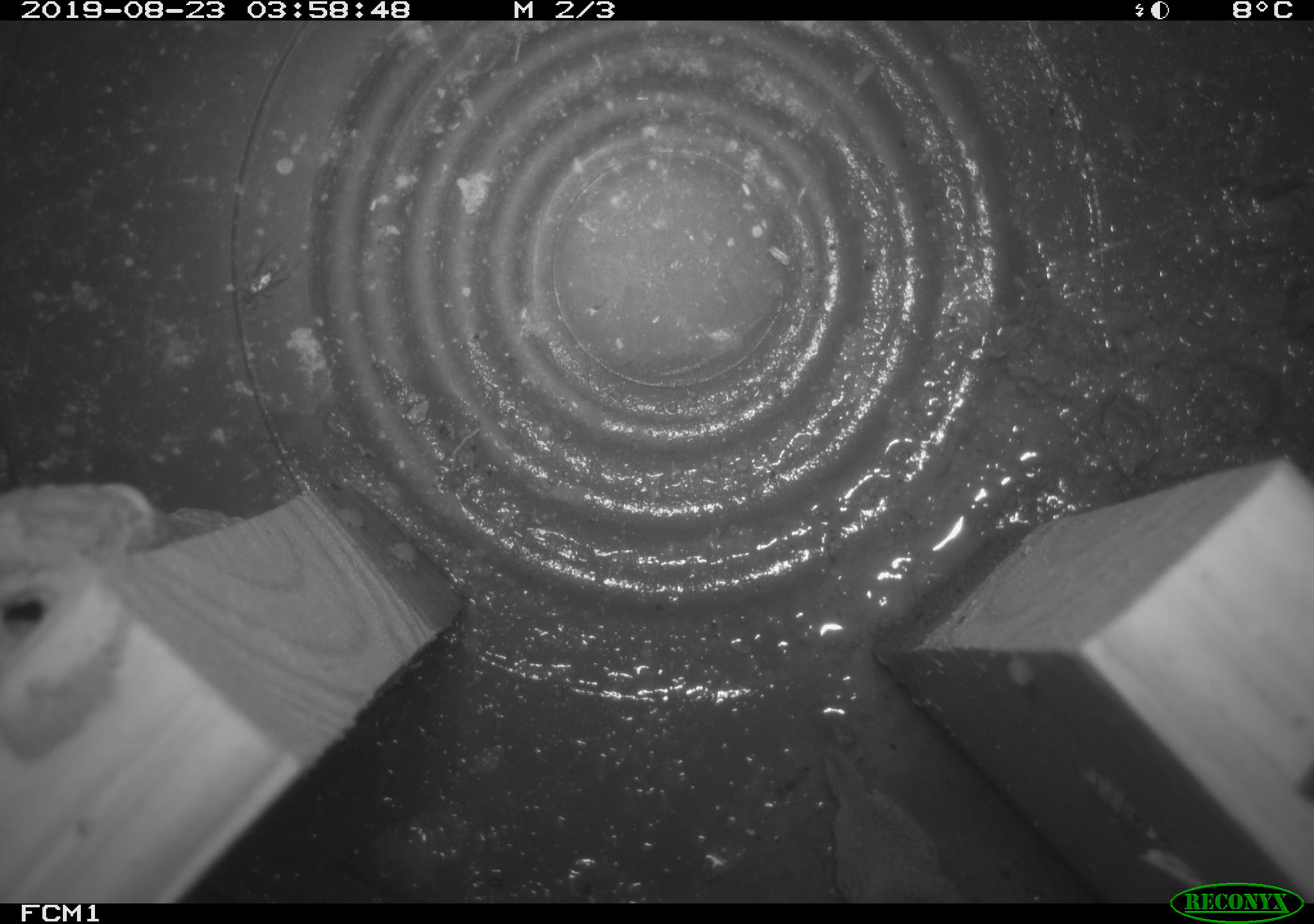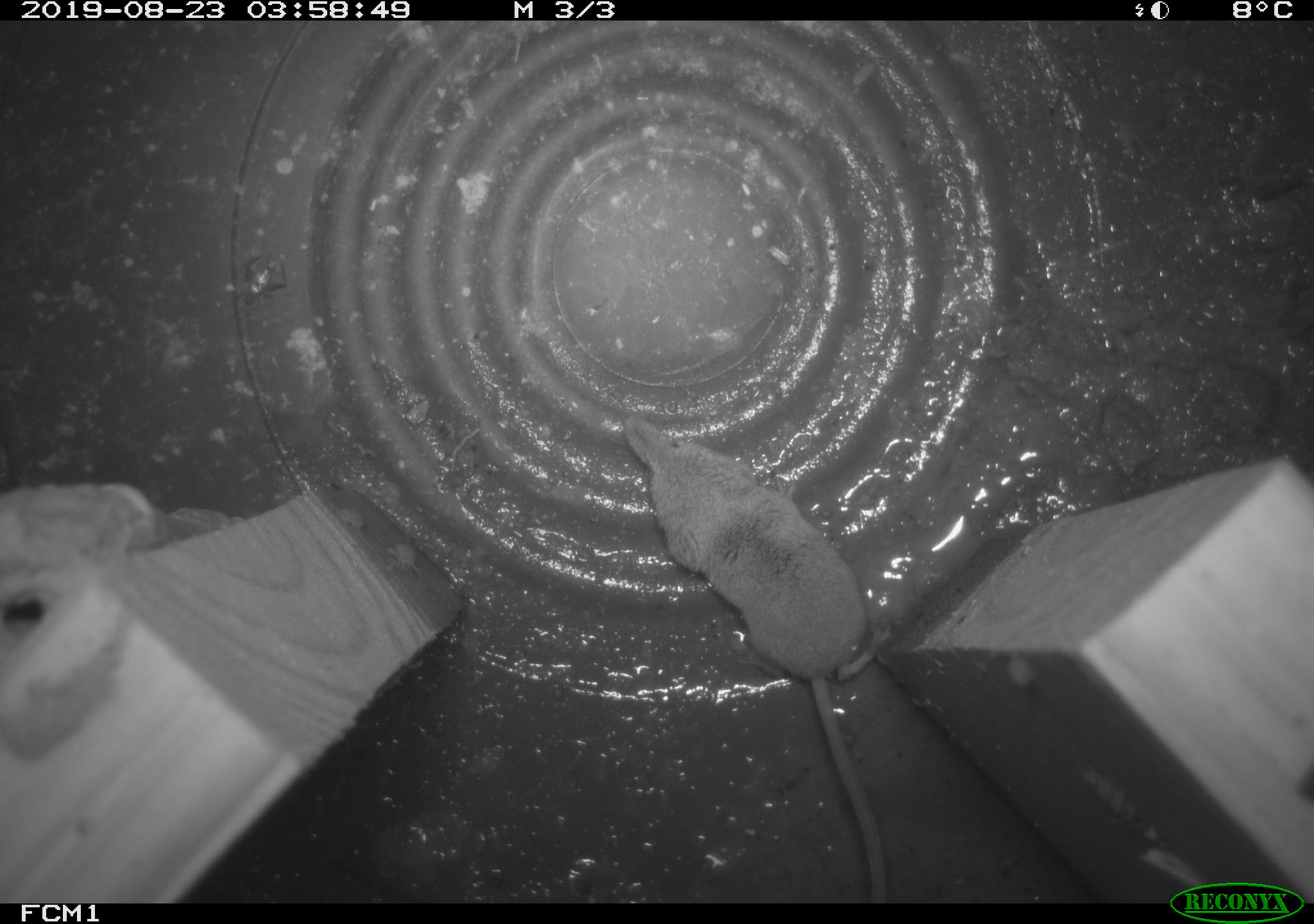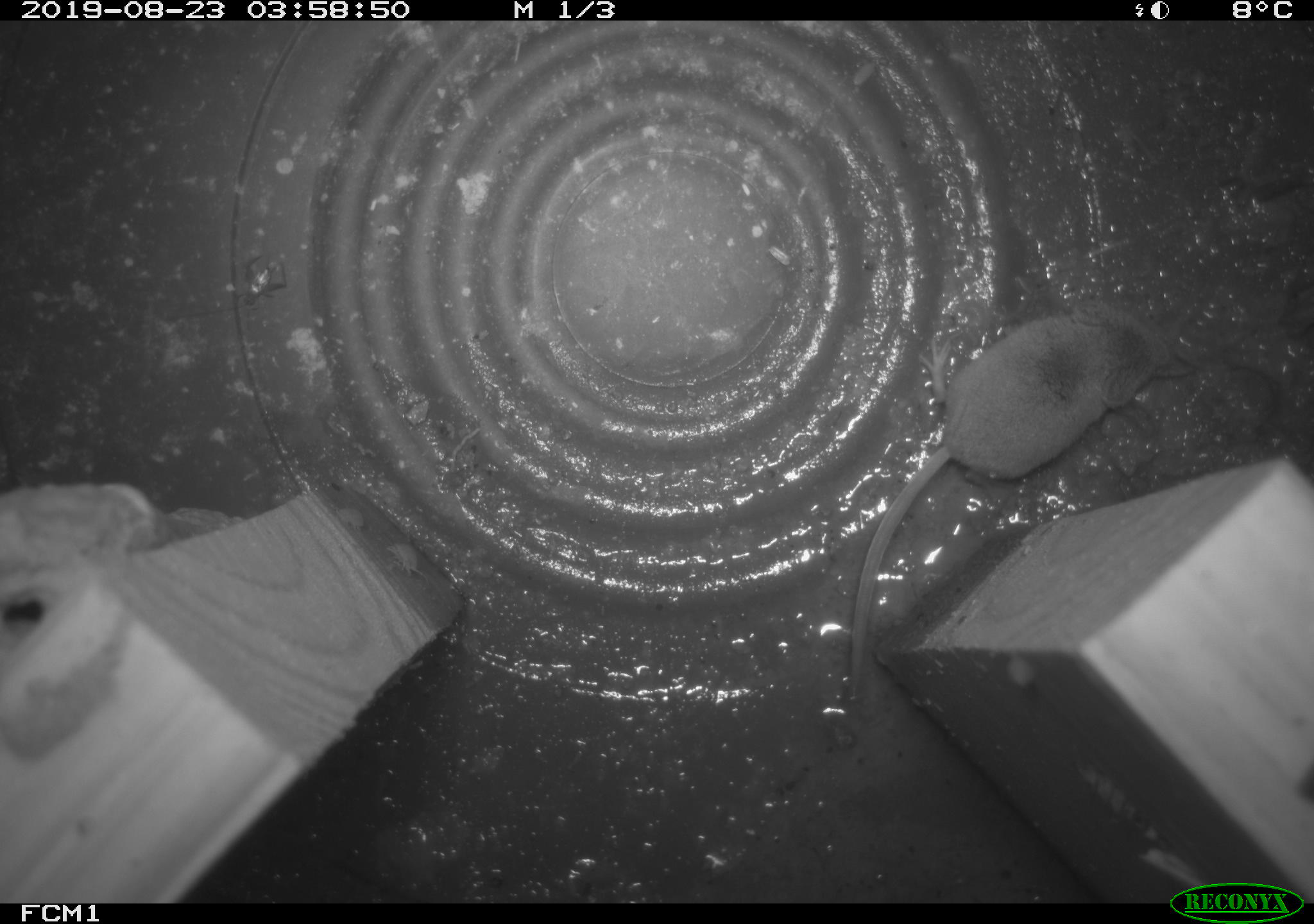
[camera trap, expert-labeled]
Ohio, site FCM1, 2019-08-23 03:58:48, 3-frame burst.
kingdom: Animalia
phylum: Chordata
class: Mammalia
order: Eulipotyphla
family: Soricidae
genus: Sorex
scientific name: Sorex cinereus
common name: masked shrew